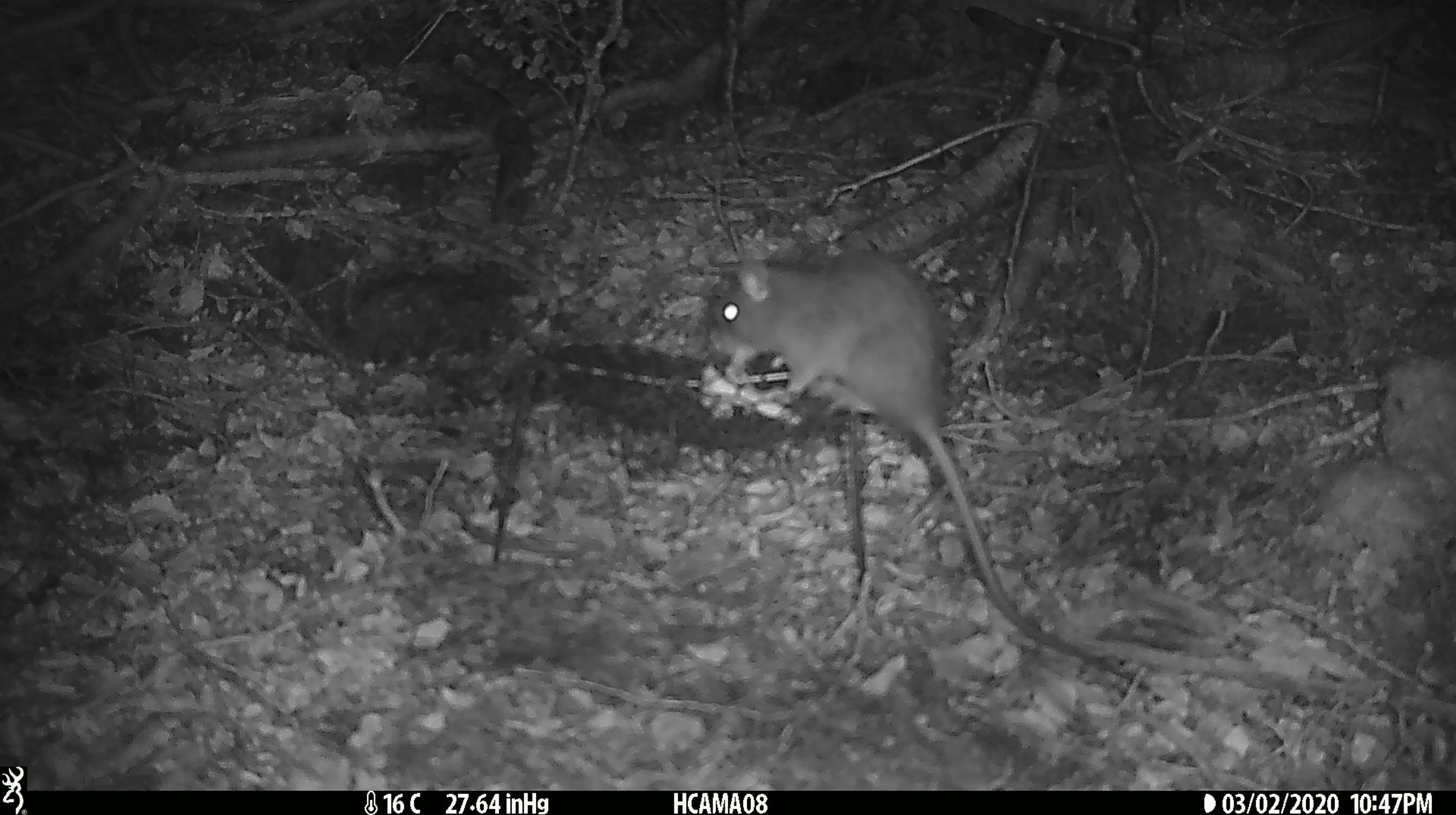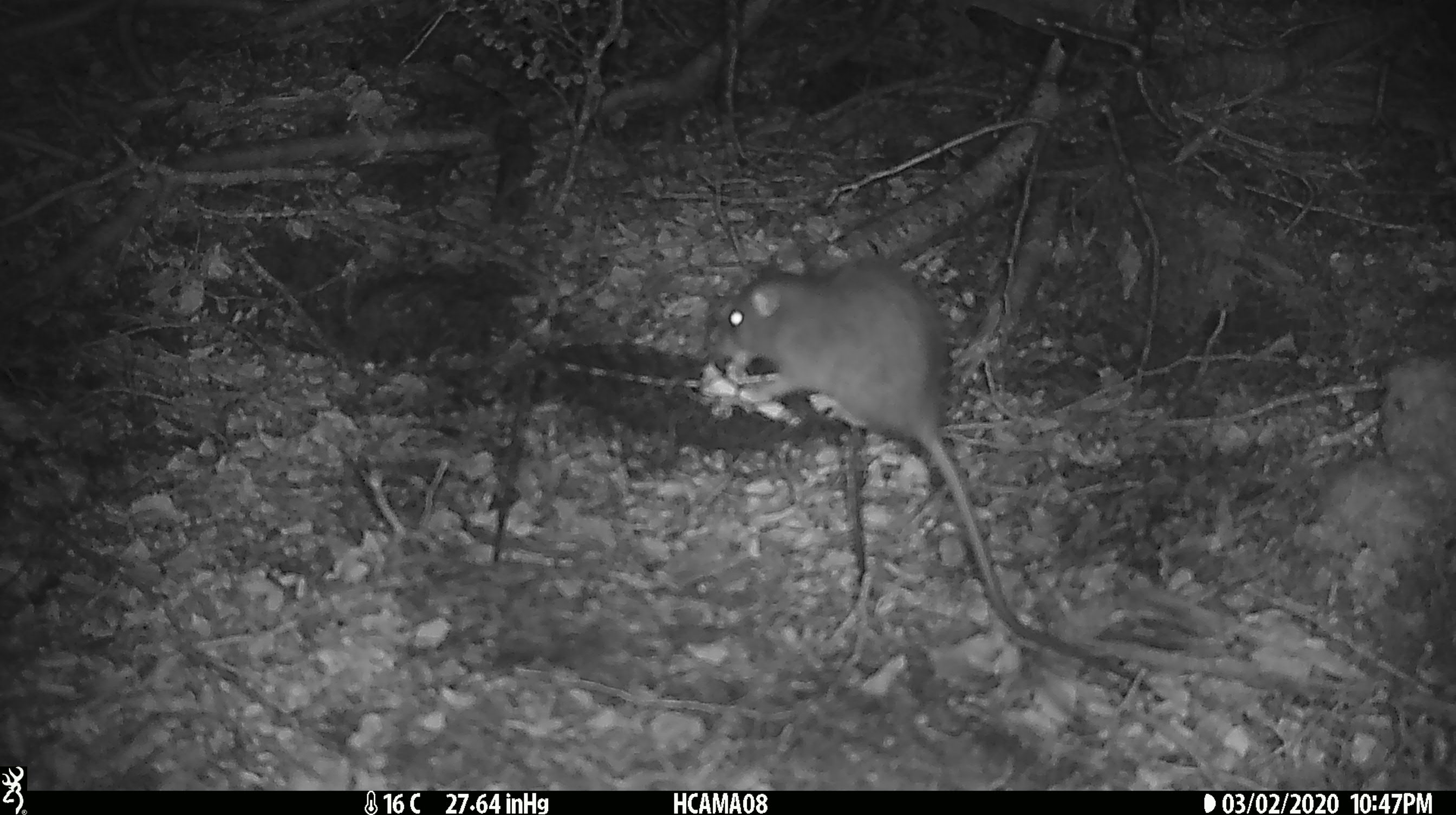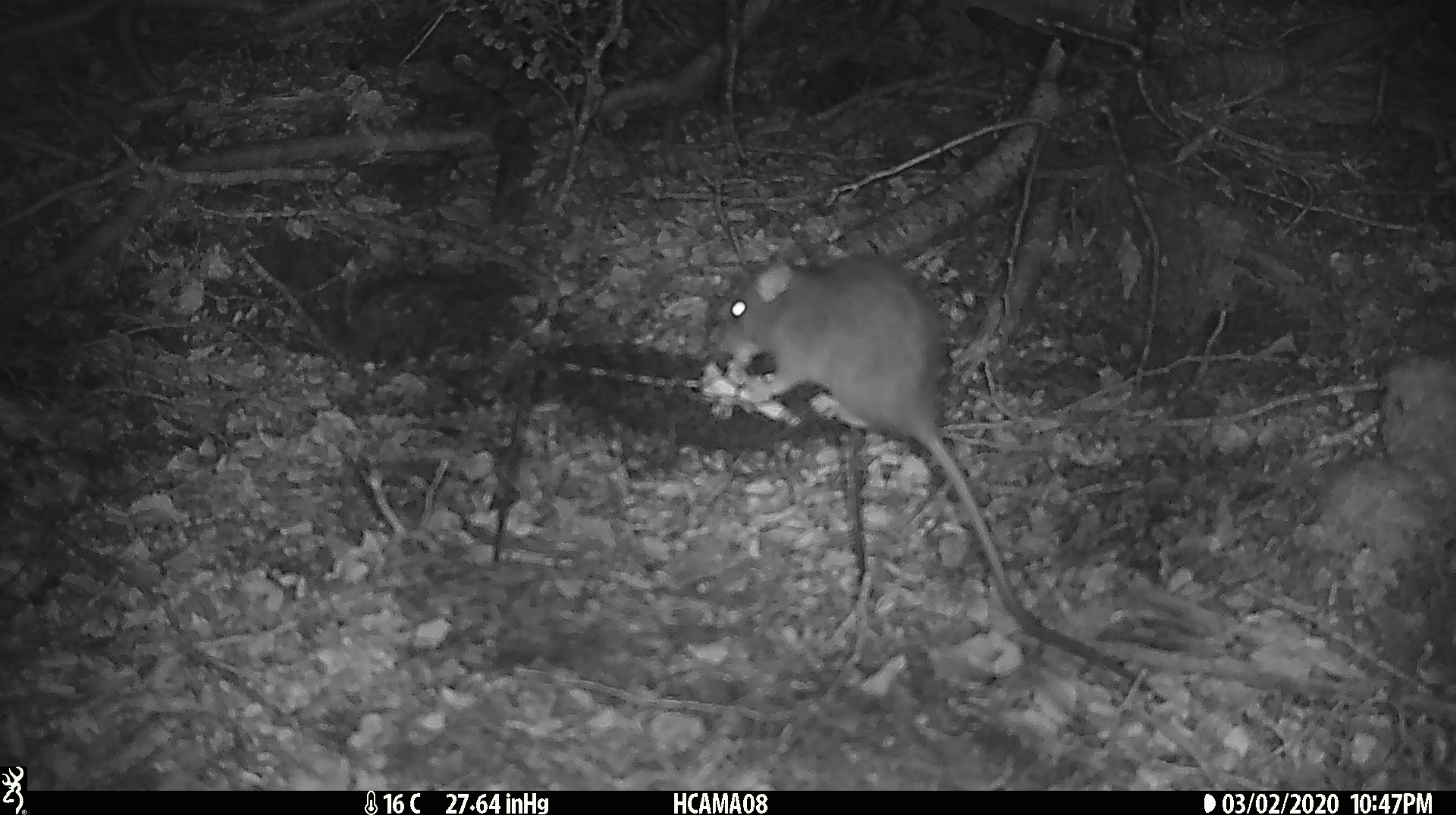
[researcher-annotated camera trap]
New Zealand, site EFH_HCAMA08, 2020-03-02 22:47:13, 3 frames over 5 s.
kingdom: Animalia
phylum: Chordata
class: Mammalia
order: Rodentia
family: Muridae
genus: Rattus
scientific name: Rattus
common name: rat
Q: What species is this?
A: Rat (Rattus).